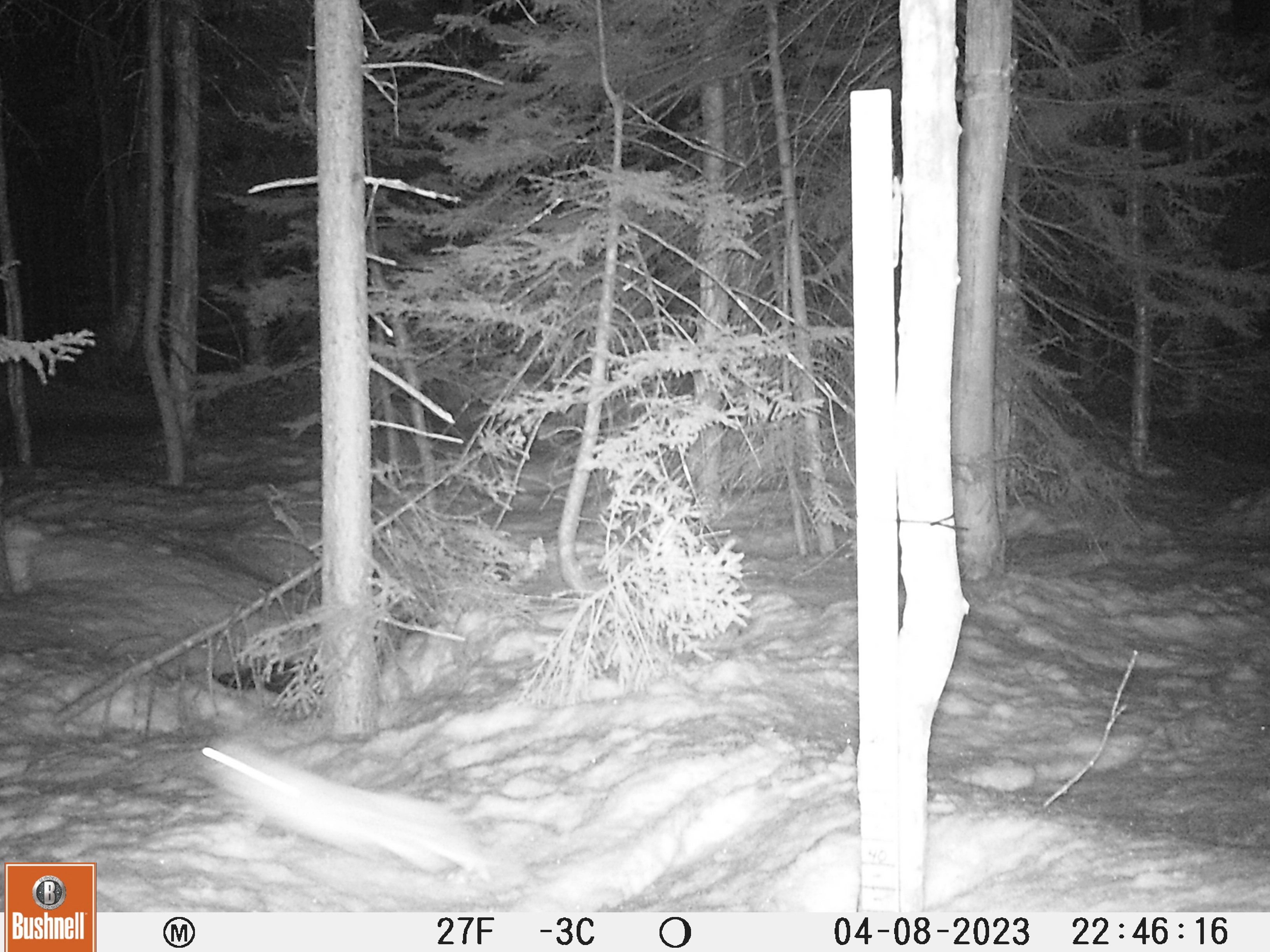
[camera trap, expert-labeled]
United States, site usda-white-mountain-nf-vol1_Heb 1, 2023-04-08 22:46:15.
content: unidentified animal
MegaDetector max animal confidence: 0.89